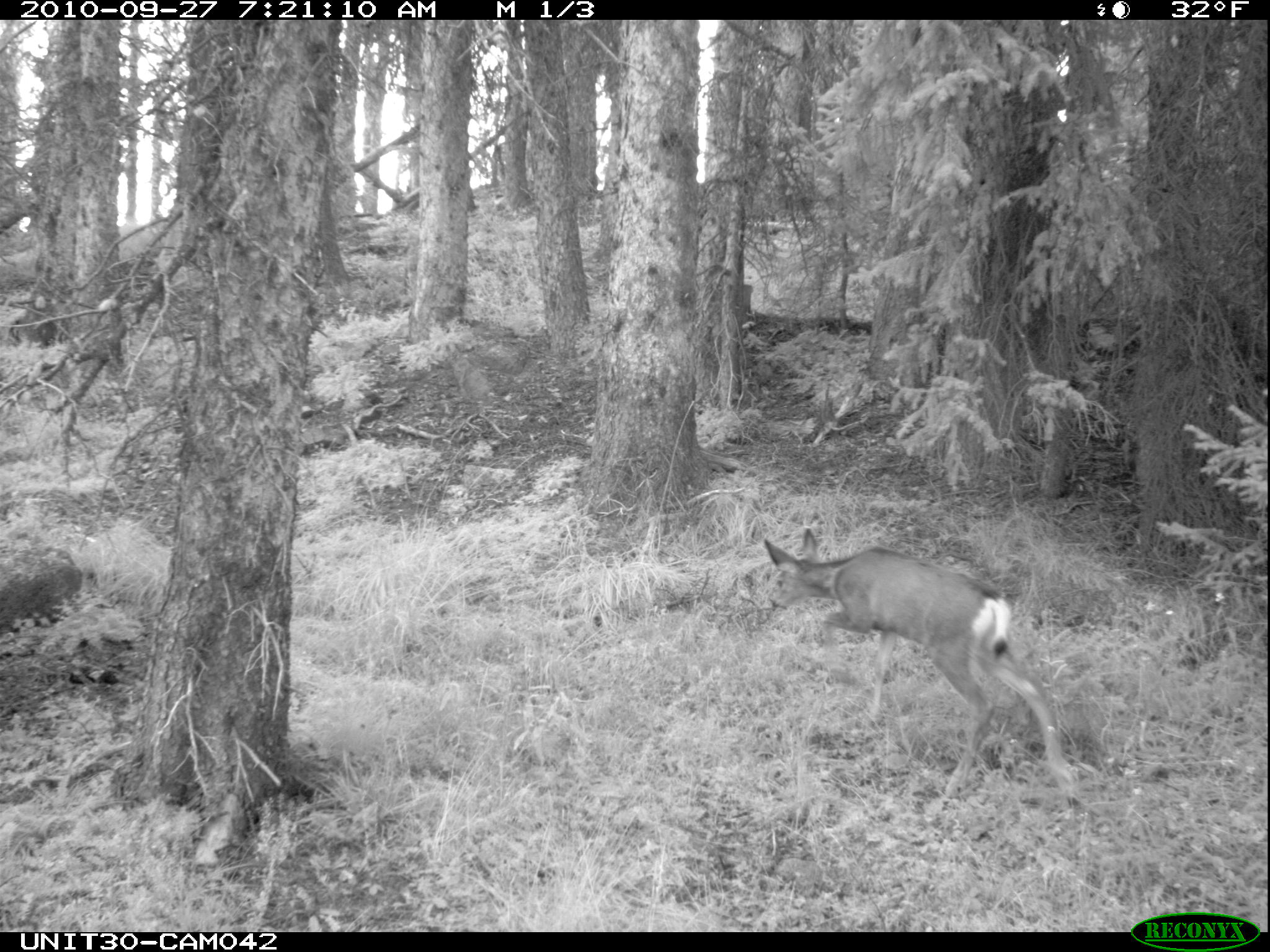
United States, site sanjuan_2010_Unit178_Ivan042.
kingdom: Animalia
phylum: Chordata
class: Mammalia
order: Artiodactyla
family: Cervidae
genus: Odocoileus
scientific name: Odocoileus hemionus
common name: mule deer